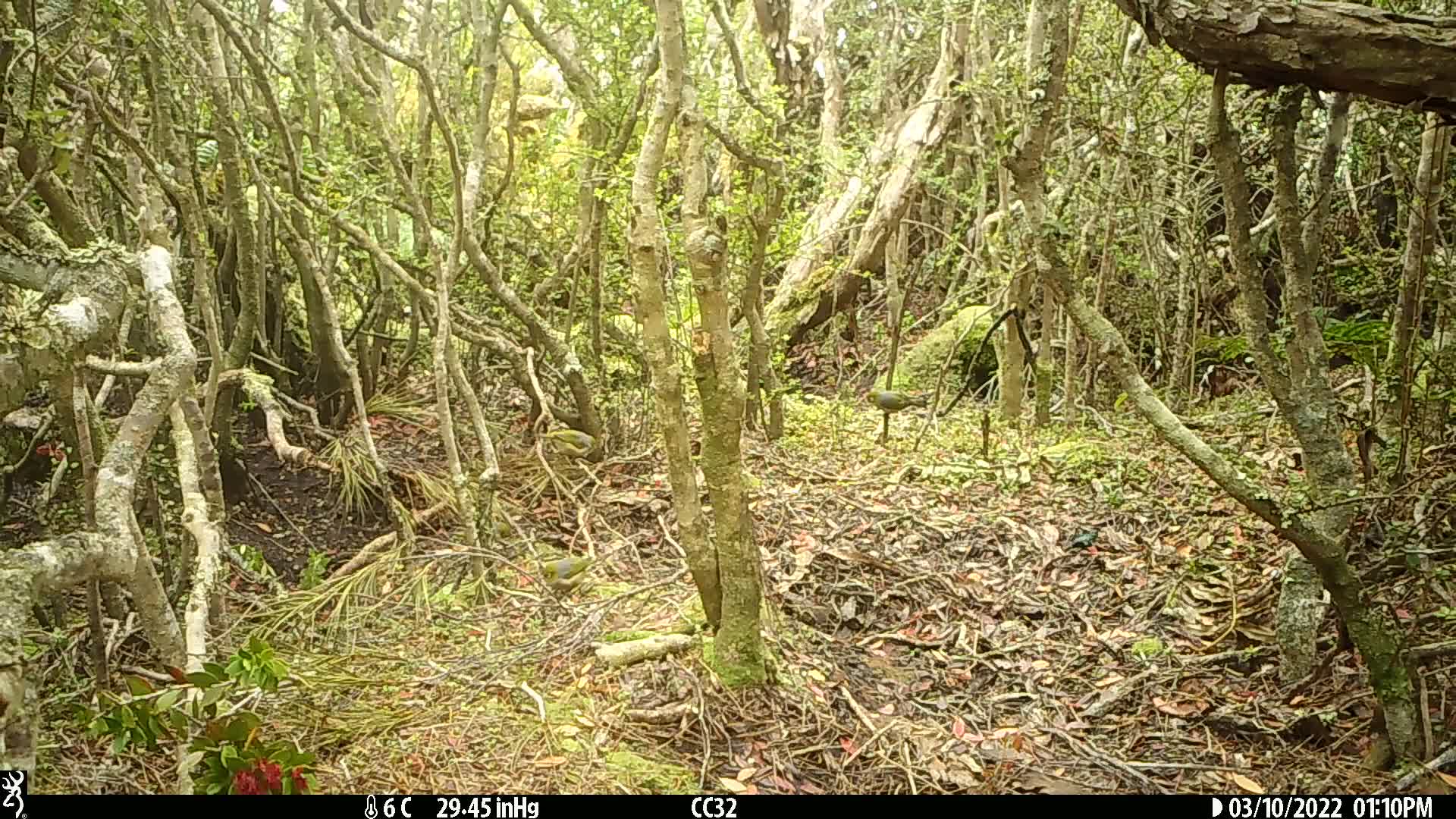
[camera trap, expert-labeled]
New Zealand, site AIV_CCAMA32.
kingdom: Animalia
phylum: Chordata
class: Aves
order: Passeriformes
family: Zosteropidae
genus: Zosterops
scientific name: Zosterops lateralis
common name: silvereye